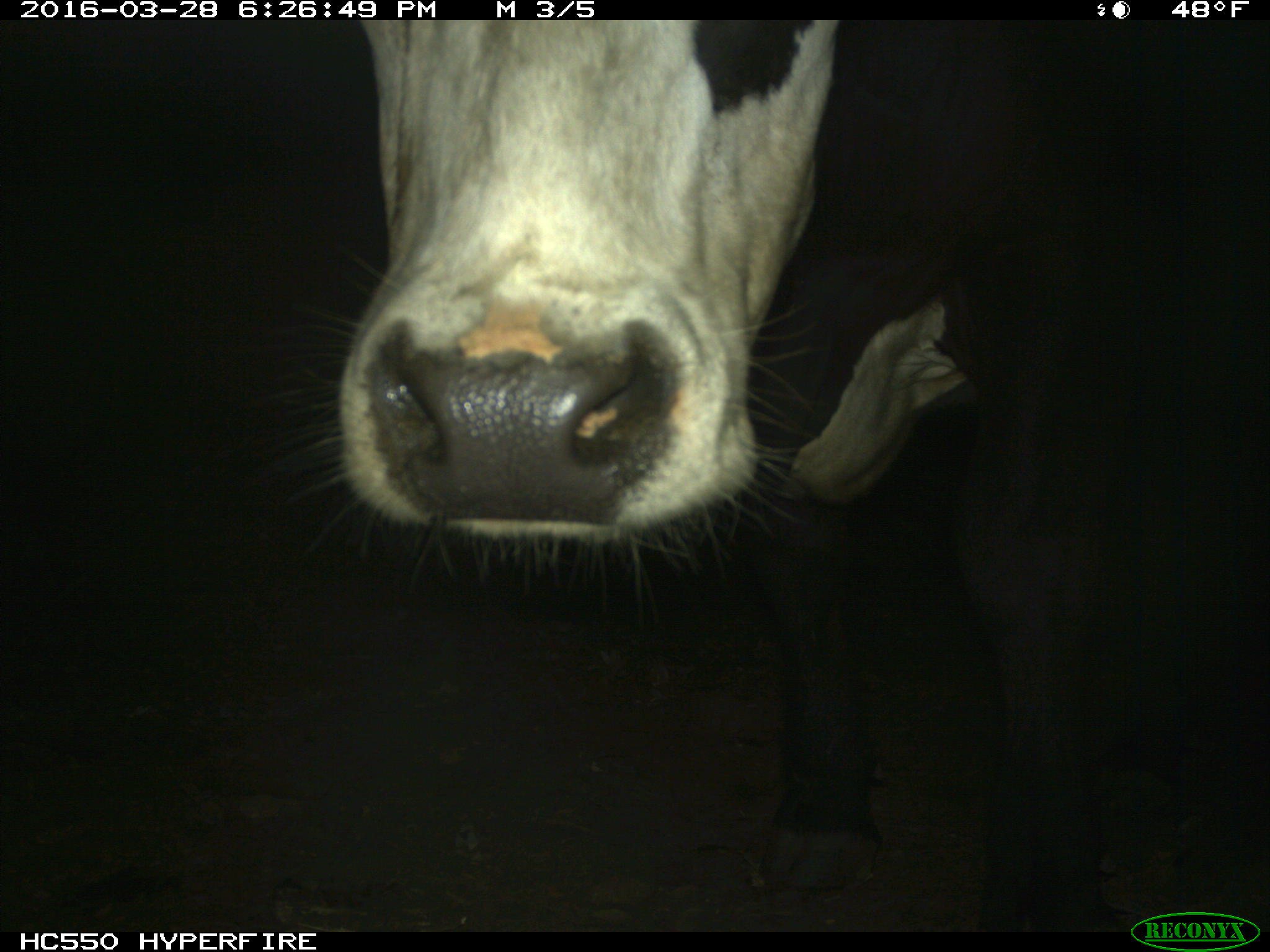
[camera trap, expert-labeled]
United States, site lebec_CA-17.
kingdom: Animalia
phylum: Chordata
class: Mammalia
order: Artiodactyla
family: Bovidae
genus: Bos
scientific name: Bos taurus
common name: domestic cow